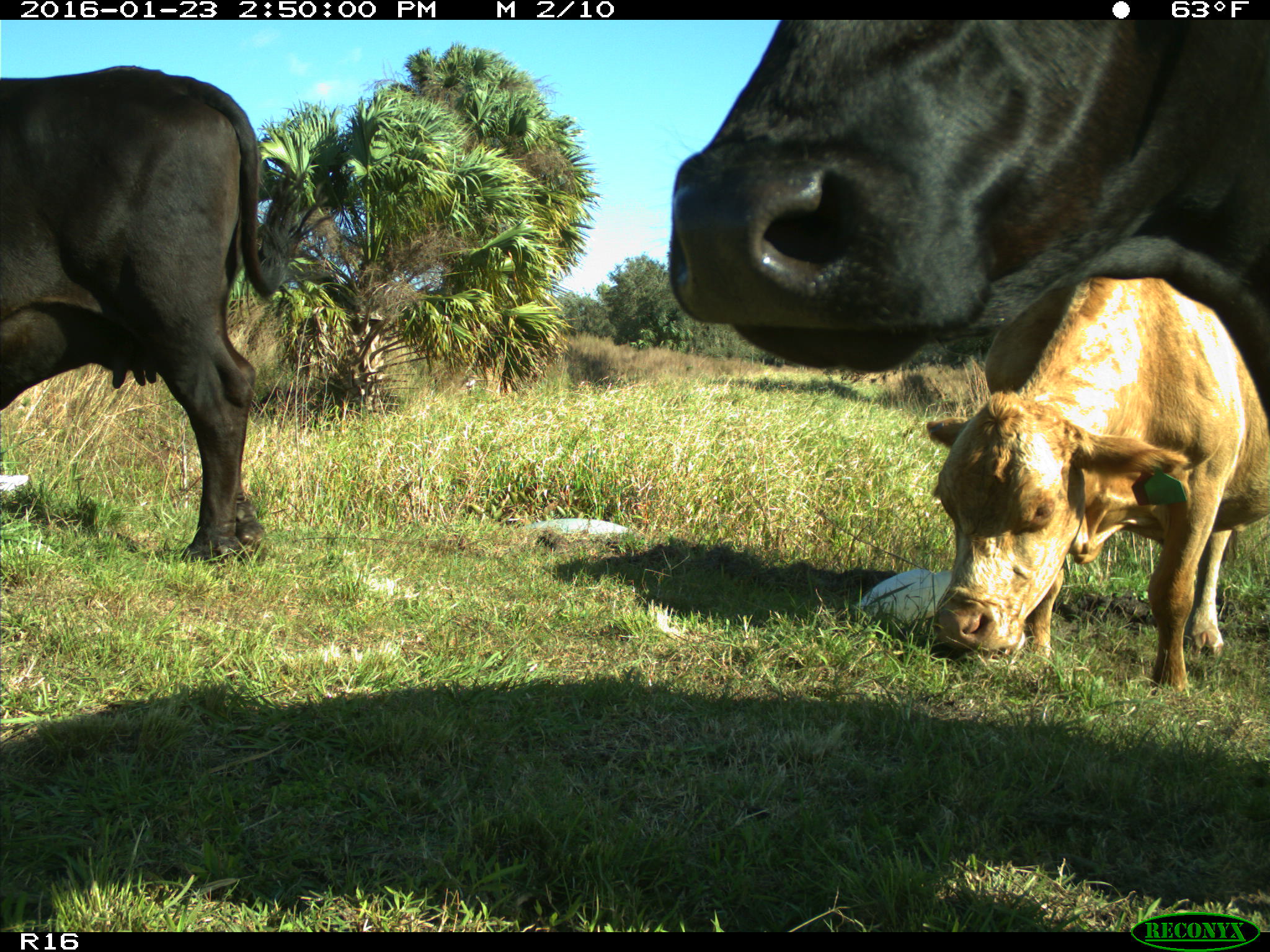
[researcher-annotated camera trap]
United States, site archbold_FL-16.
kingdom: Animalia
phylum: Chordata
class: Mammalia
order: Artiodactyla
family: Bovidae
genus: Bos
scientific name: Bos taurus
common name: domestic cow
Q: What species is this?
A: Bos taurus (domestic cow).